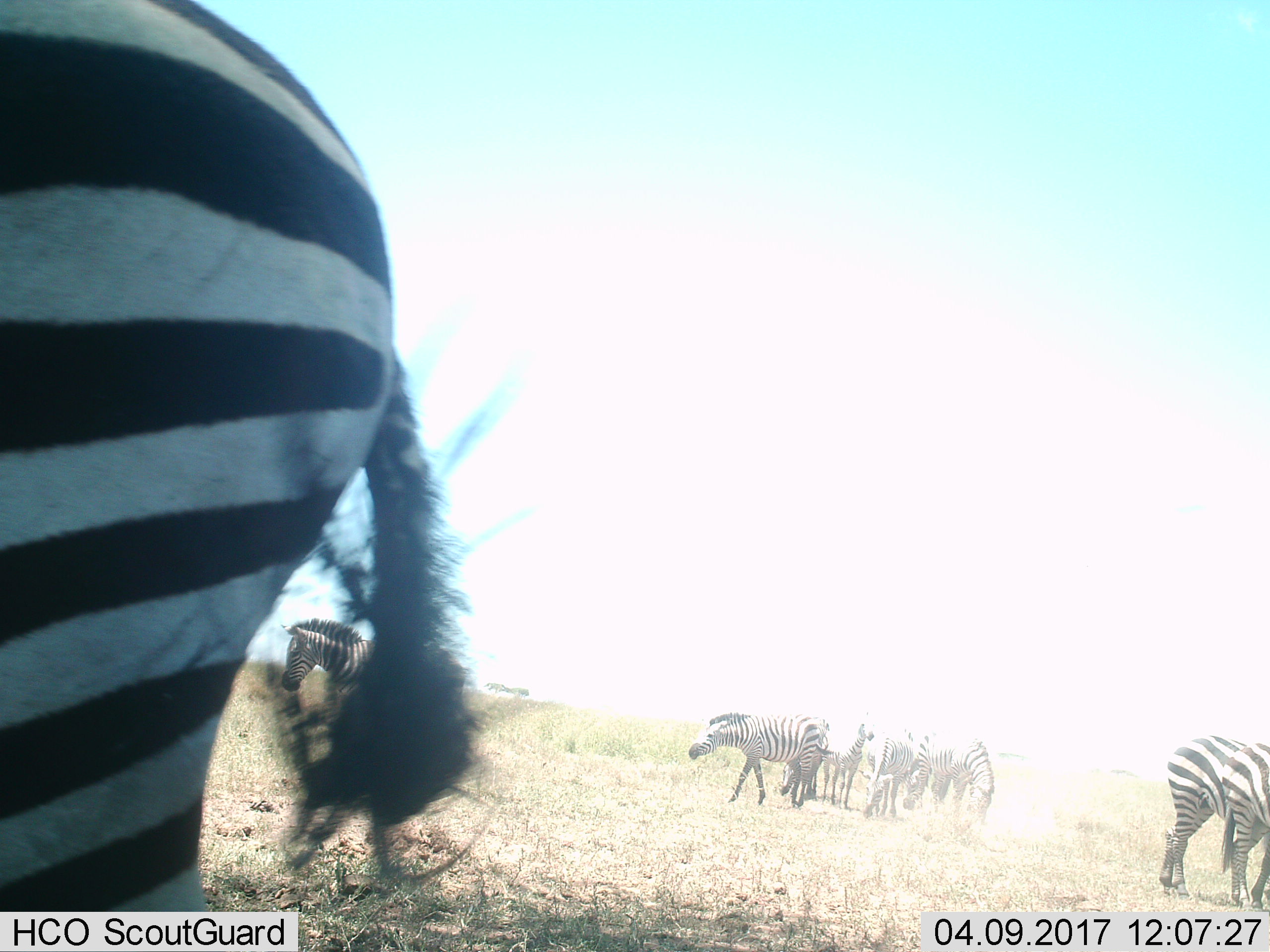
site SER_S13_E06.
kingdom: Animalia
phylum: Chordata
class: Mammalia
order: Perissodactyla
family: Equidae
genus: Equus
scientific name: Equus quagga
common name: plains zebra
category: zebraplains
Zebraplains (plains zebra) (Equus quagga), count 8. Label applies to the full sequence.